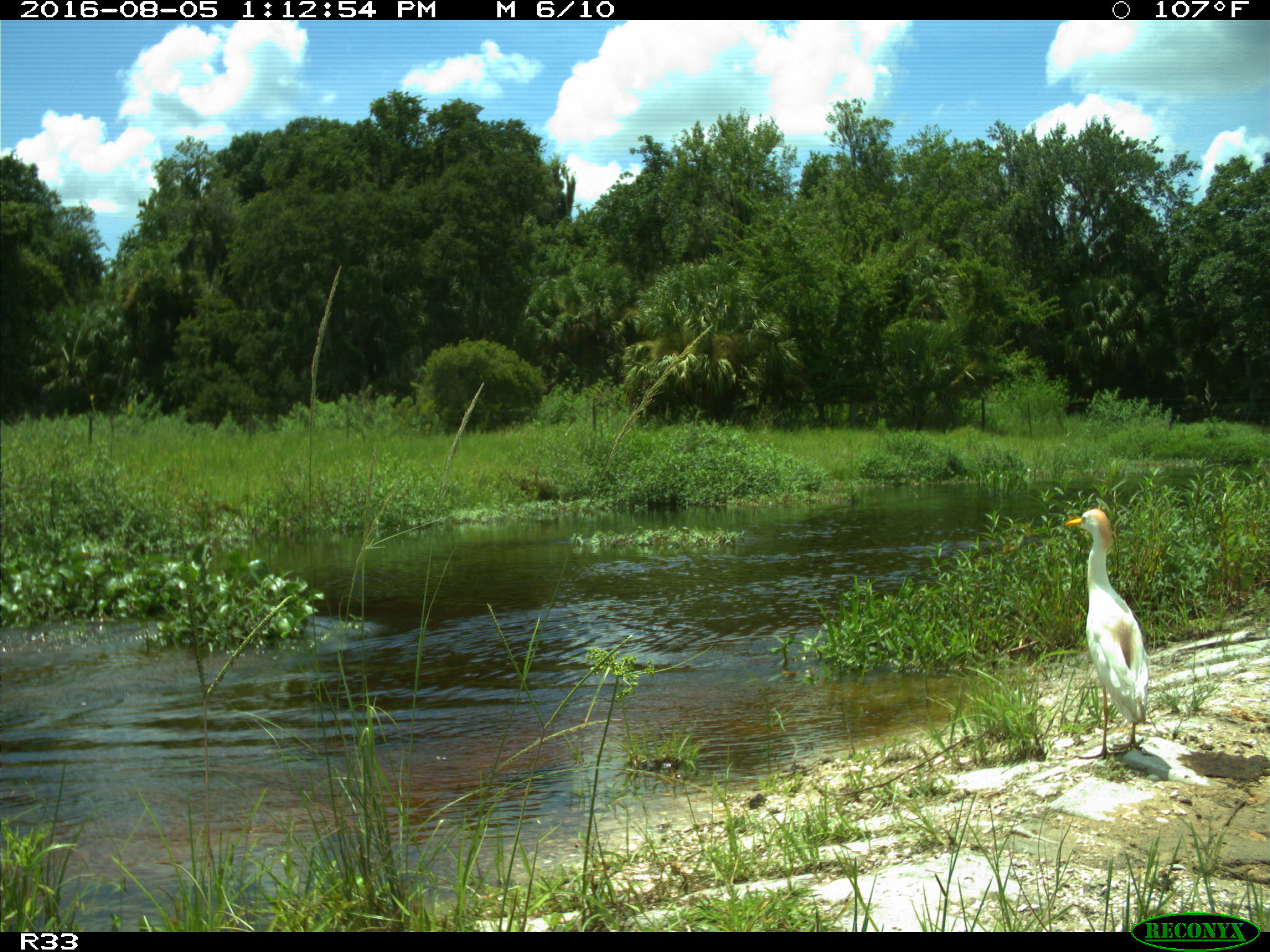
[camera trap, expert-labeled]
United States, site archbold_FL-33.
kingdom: Animalia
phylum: Chordata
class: Mammalia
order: Artiodactyla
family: Bovidae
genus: Bos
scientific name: Bos taurus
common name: domestic cow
Bos taurus (domestic cow).